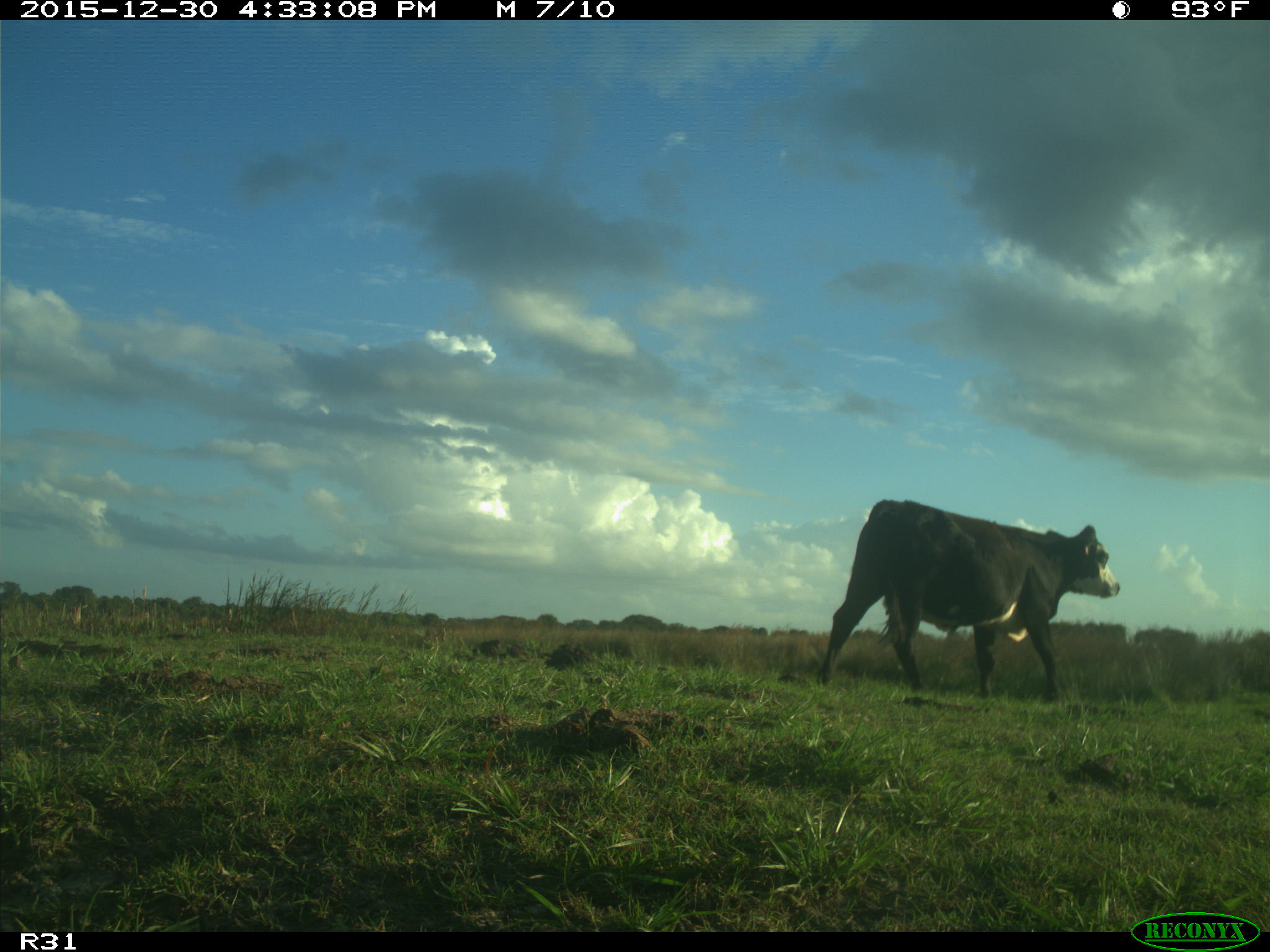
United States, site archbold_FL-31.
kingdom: Animalia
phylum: Chordata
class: Mammalia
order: Artiodactyla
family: Bovidae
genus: Bos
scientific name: Bos taurus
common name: domestic cow